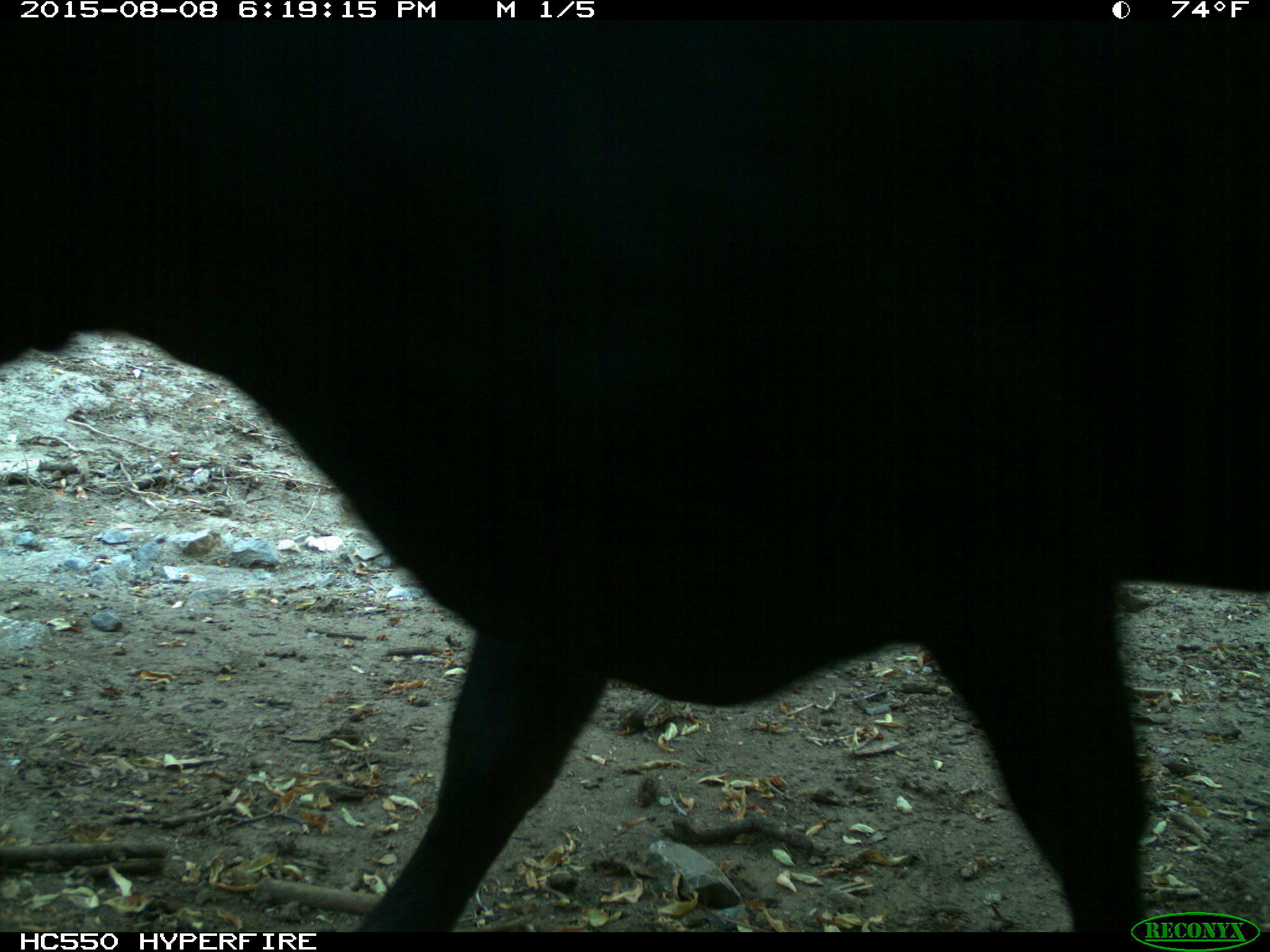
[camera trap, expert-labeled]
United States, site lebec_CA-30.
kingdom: Animalia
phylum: Chordata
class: Mammalia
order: Artiodactyla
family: Bovidae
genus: Bos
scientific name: Bos taurus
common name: domestic cow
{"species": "Bos taurus (domestic cow)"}